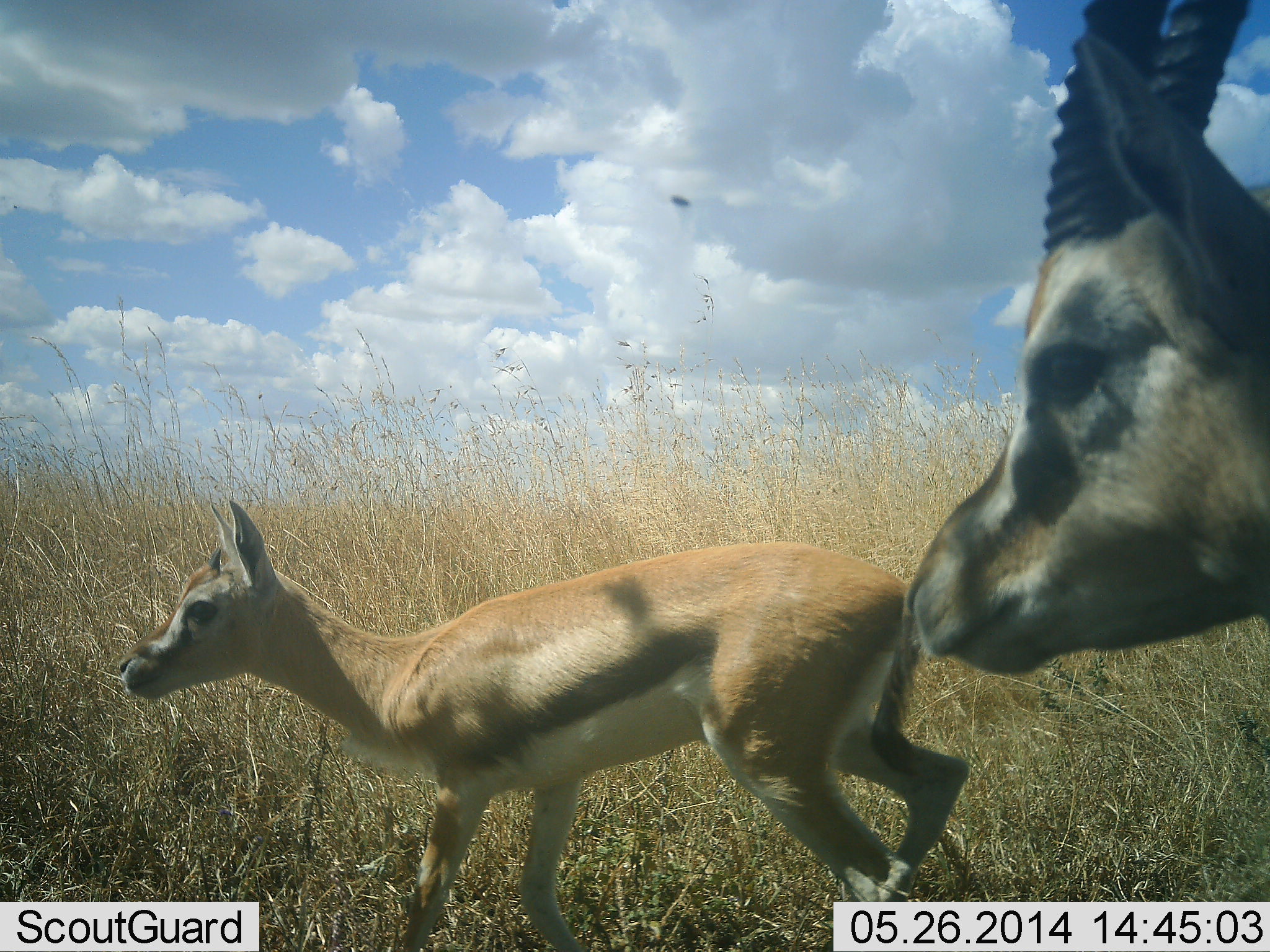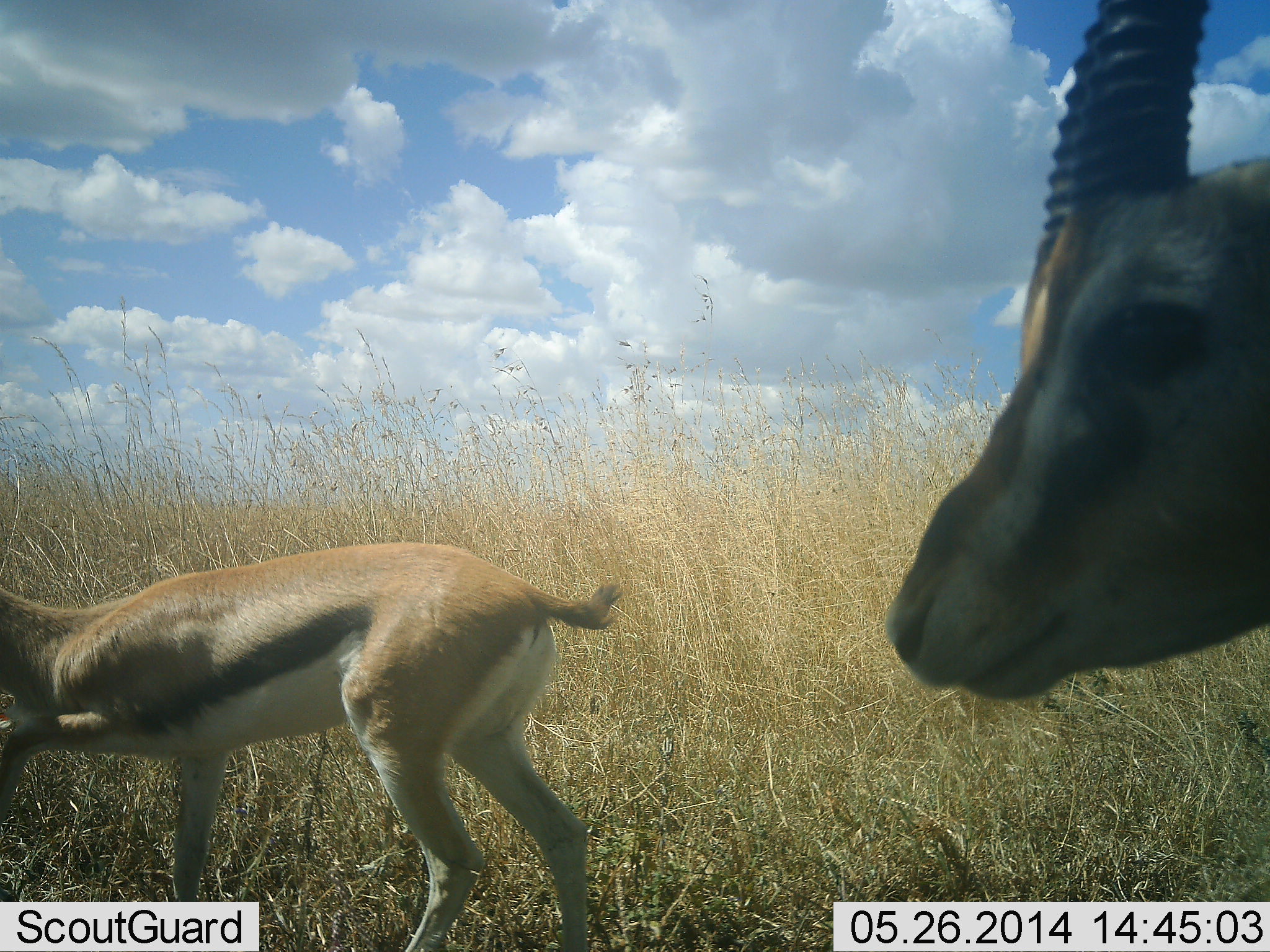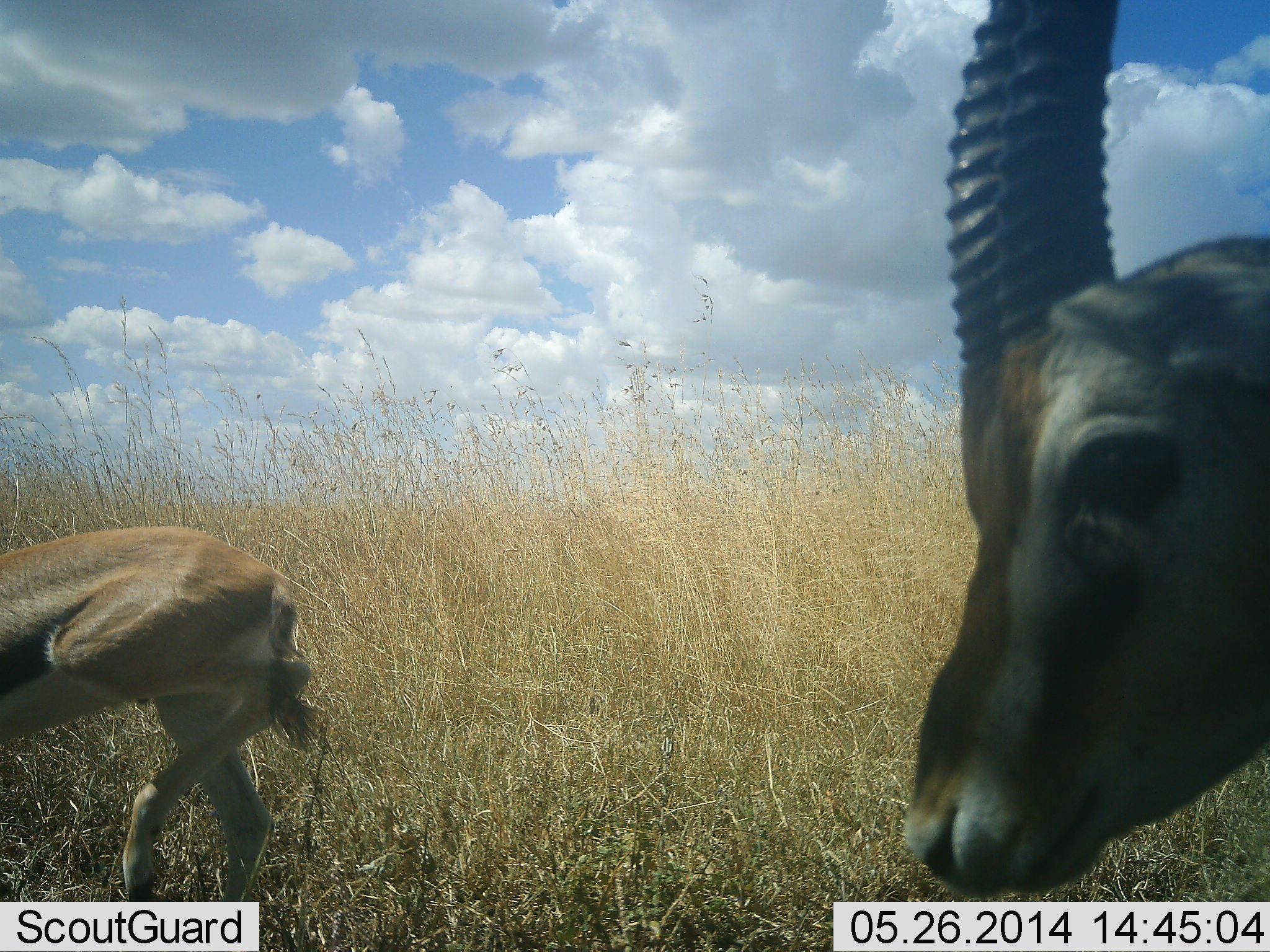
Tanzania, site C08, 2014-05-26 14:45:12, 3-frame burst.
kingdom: Animalia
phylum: Chordata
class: Mammalia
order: Artiodactyla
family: Bovidae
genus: Eudorcas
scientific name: Eudorcas thomsonii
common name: thomson's gazelle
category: gazellethomsons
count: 2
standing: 42%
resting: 8%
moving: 83%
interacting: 0%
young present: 25%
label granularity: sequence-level